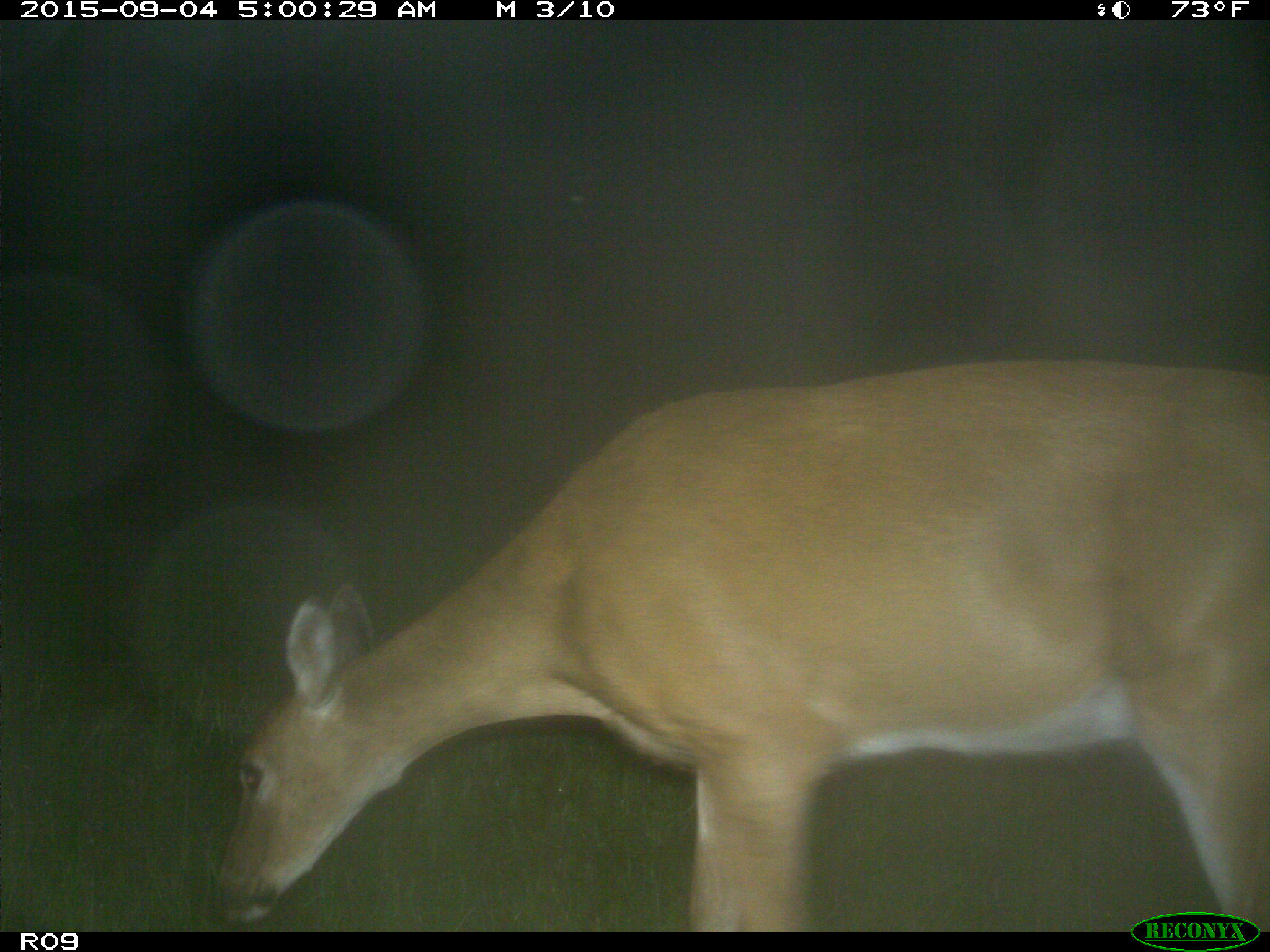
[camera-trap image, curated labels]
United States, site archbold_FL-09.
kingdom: Animalia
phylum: Chordata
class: Mammalia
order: Artiodactyla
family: Cervidae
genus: Odocoileus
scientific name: Odocoileus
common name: deer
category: unidentified deer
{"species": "unidentified deer (deer) (Odocoileus)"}